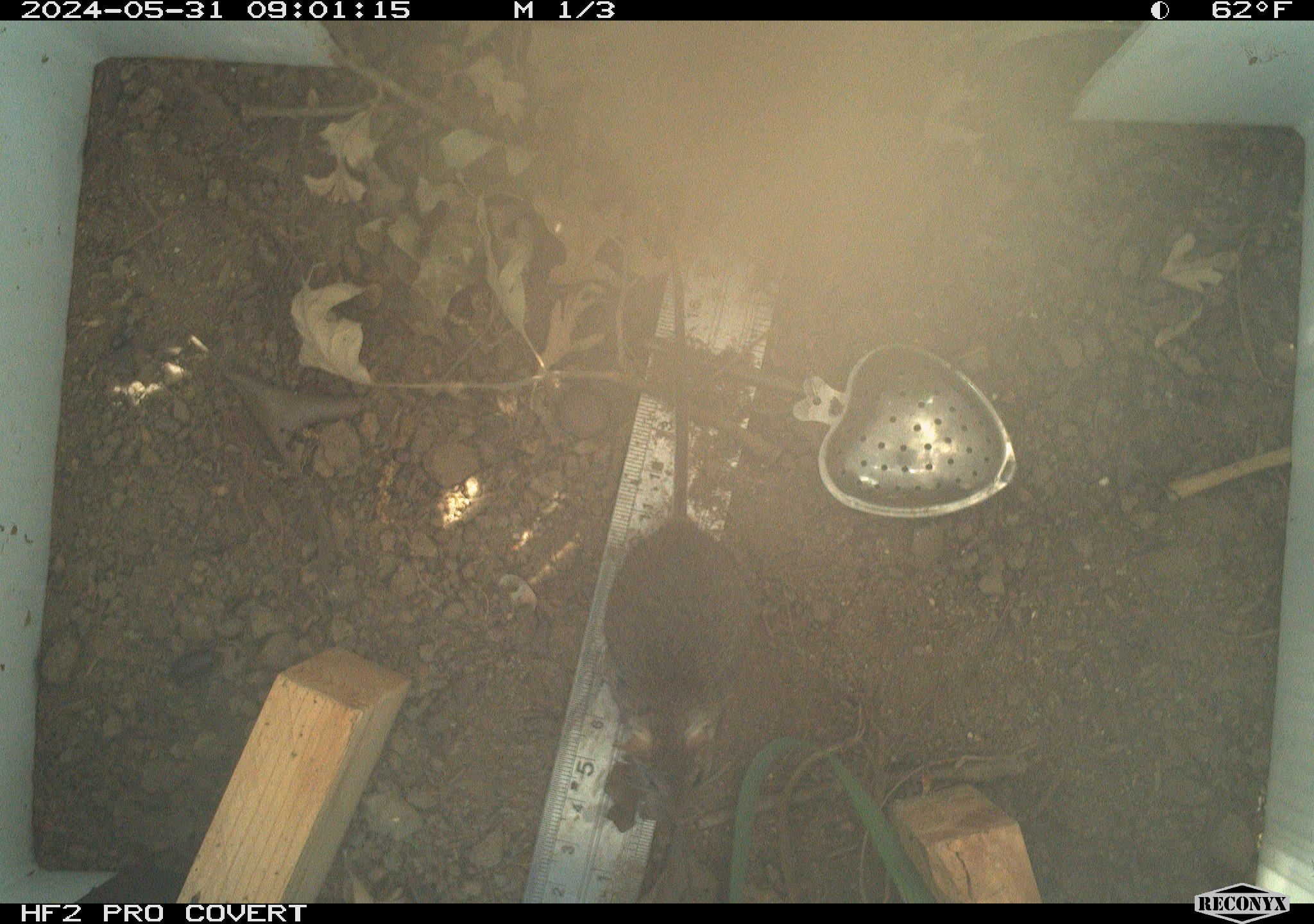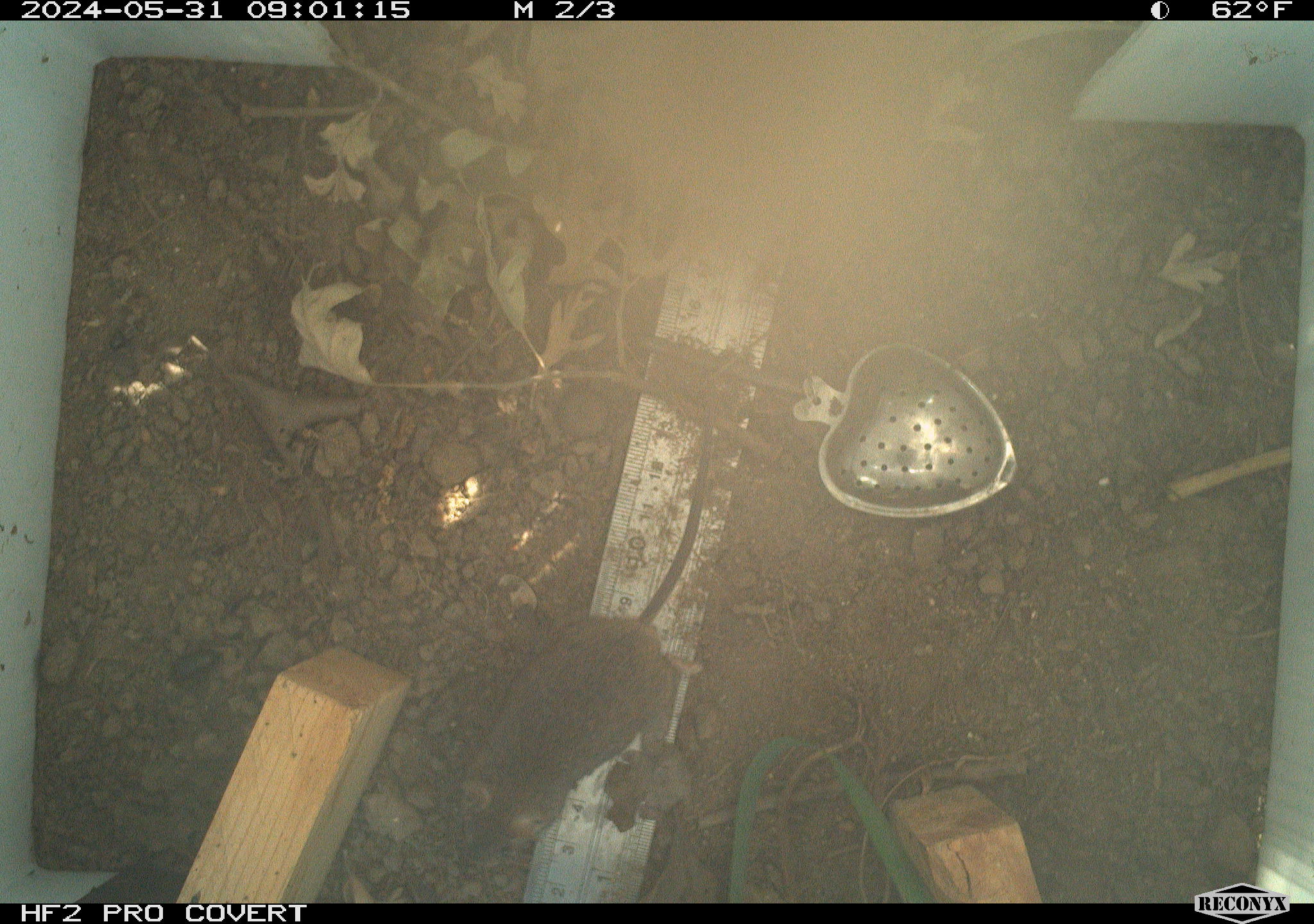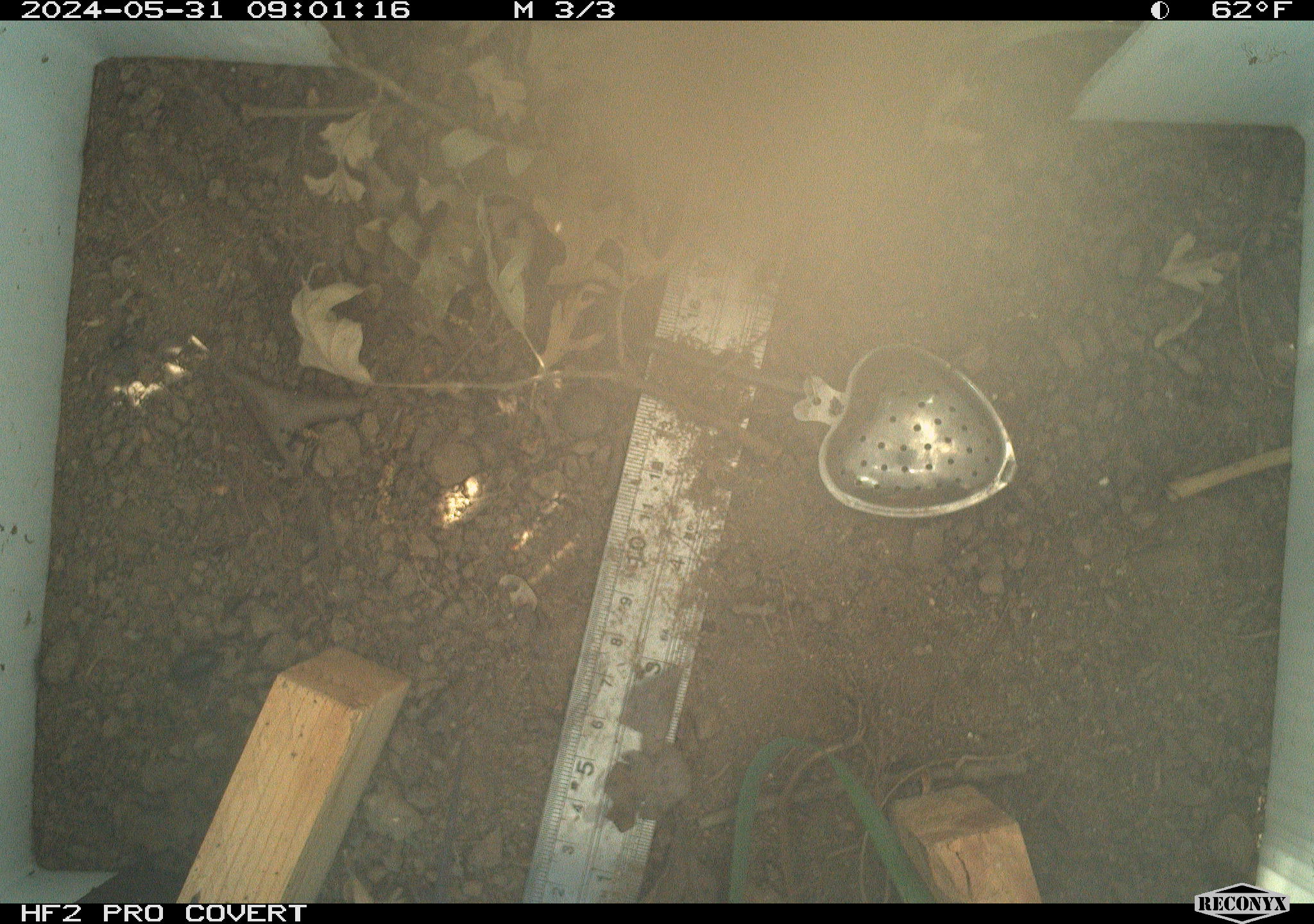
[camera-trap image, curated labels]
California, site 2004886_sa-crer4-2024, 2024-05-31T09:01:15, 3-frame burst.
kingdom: Animalia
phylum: Chordata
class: Mammalia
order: Rodentia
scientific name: Rodentia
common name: mouse species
Mouse species (Rodentia).